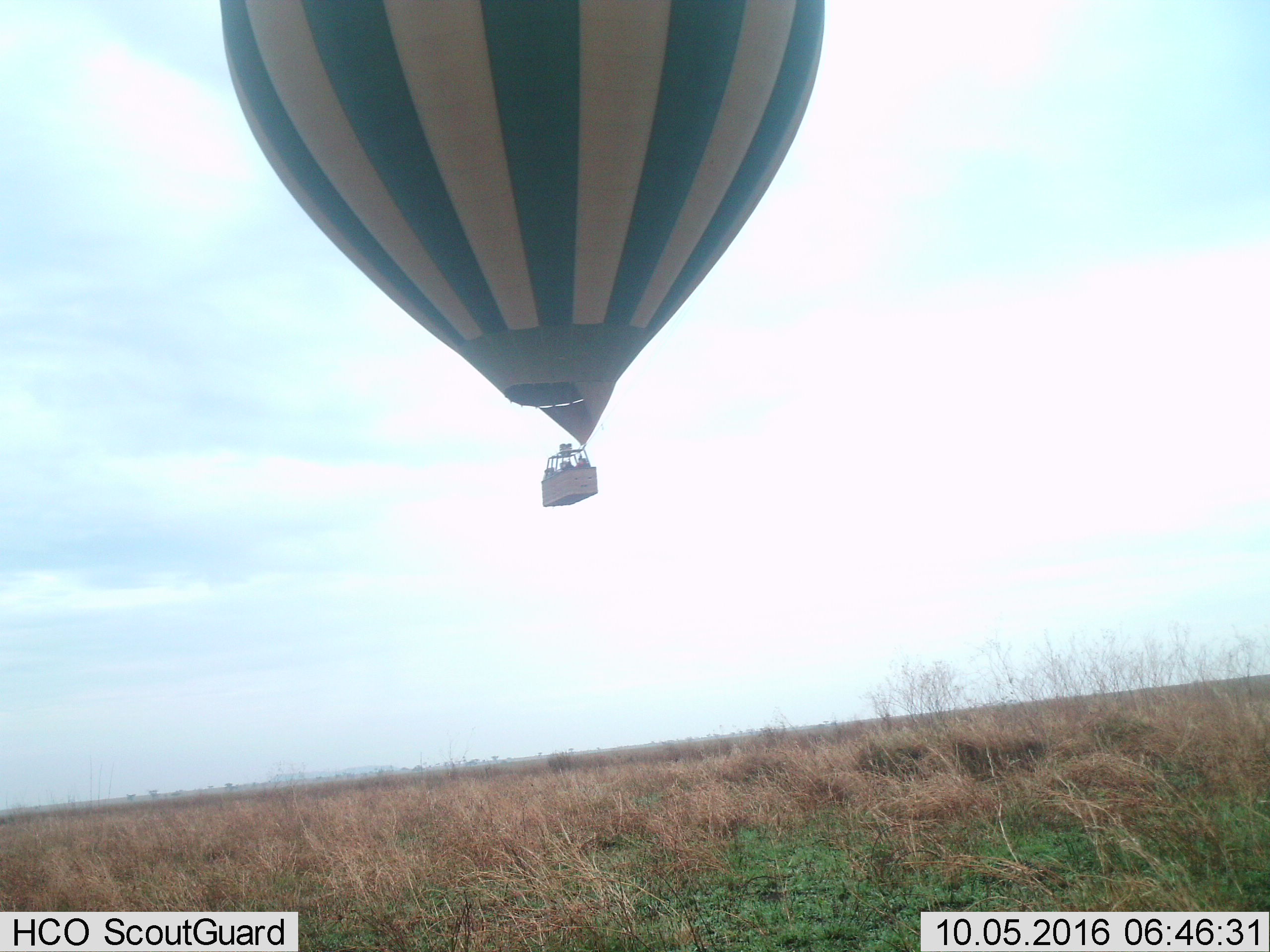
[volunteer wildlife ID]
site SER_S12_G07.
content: unidentified animal